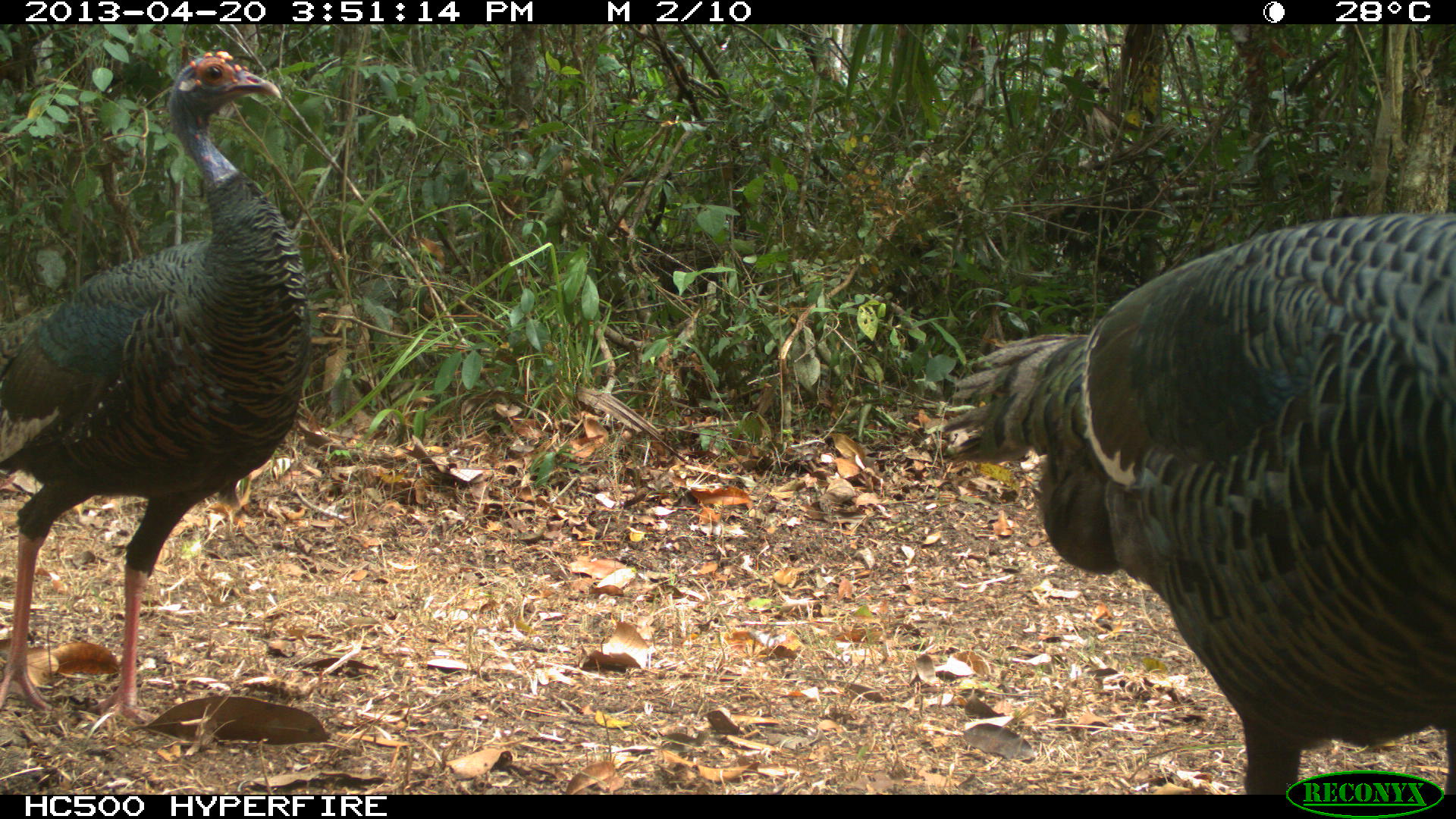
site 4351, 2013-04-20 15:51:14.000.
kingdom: Animalia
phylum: Chordata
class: Aves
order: Galliformes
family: Phasianidae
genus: Meleagris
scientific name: Meleagris ocellata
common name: ocellated turkey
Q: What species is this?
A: Meleagris ocellata (ocellated turkey).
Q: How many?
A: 2.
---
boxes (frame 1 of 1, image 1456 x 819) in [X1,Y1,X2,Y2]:
meleagris ocellata: [942,207,1456,793]; [0,49,311,728]